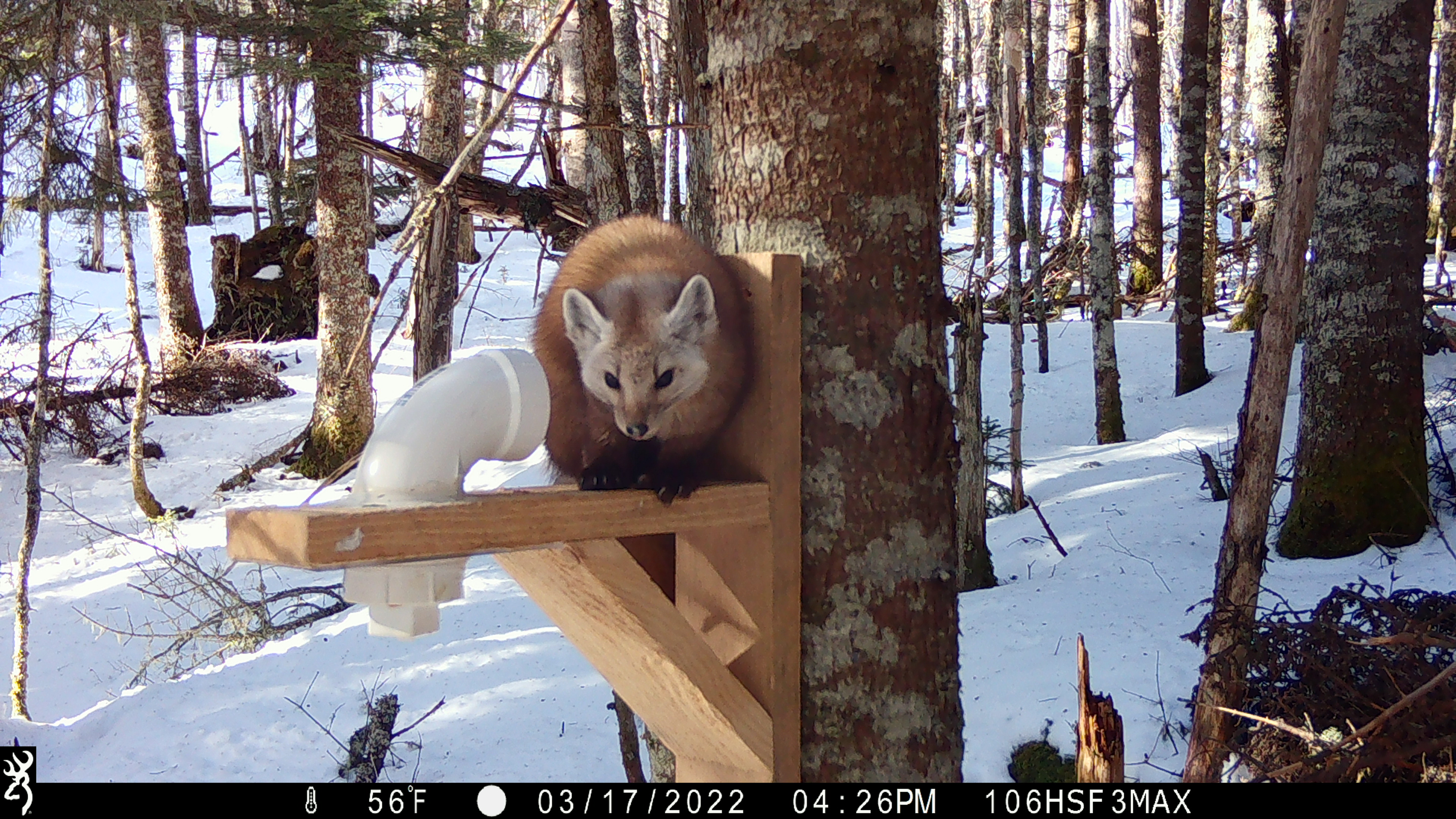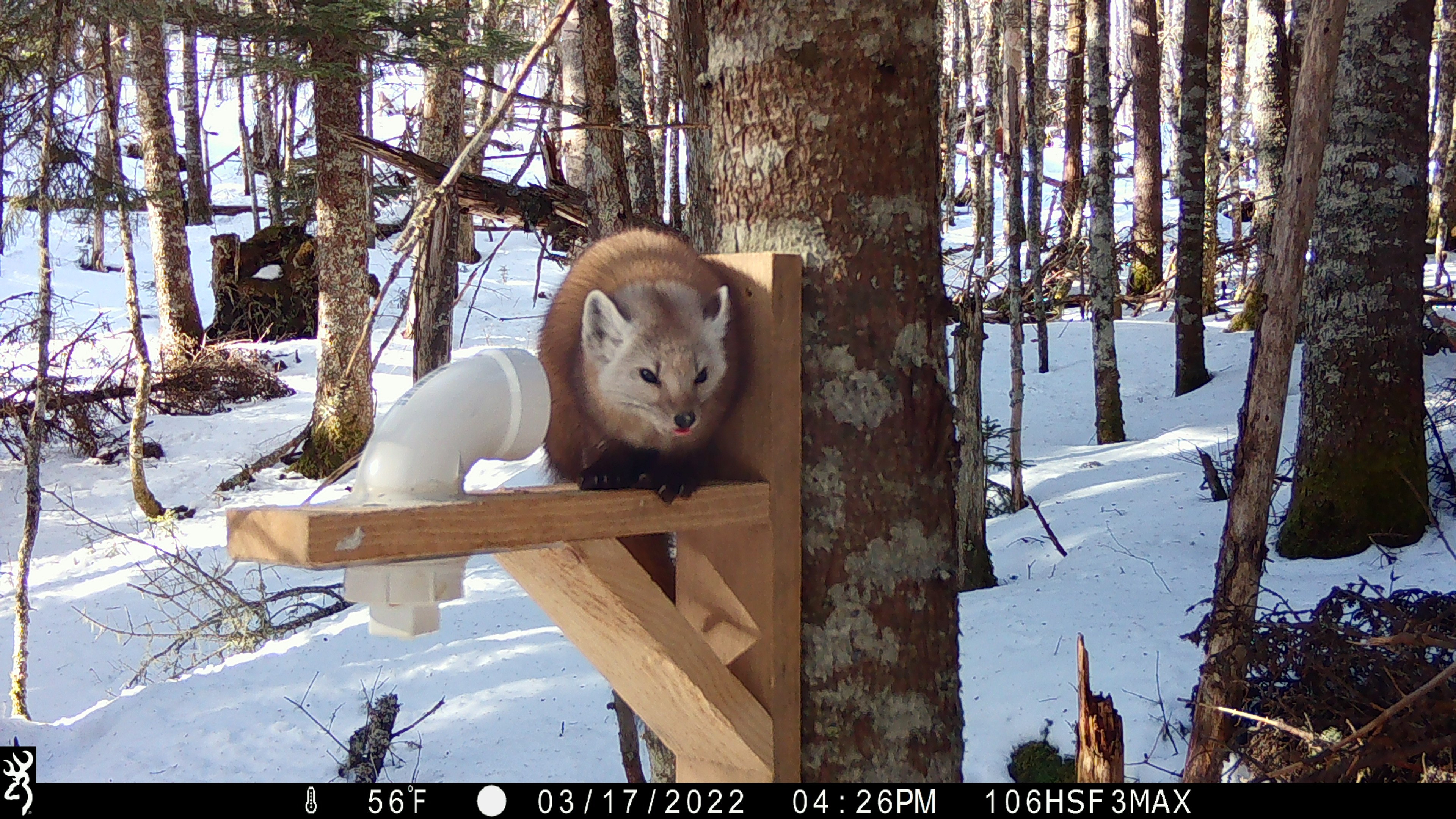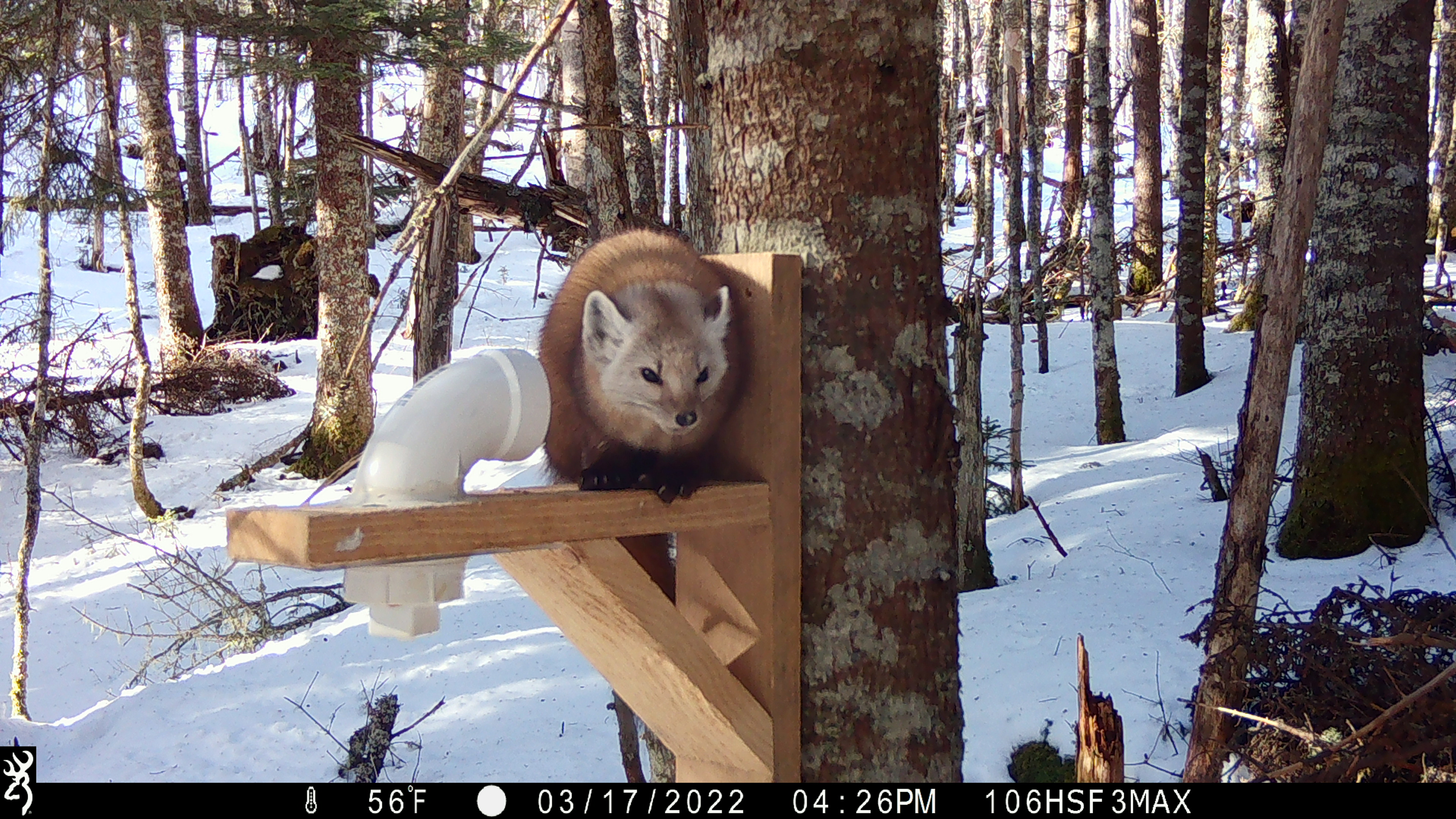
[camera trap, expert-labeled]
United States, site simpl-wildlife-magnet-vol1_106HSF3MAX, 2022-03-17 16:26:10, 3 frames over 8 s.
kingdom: Animalia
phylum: Chordata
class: Mammalia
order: Carnivora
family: Mustelidae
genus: Martes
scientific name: Martes americana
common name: american marten